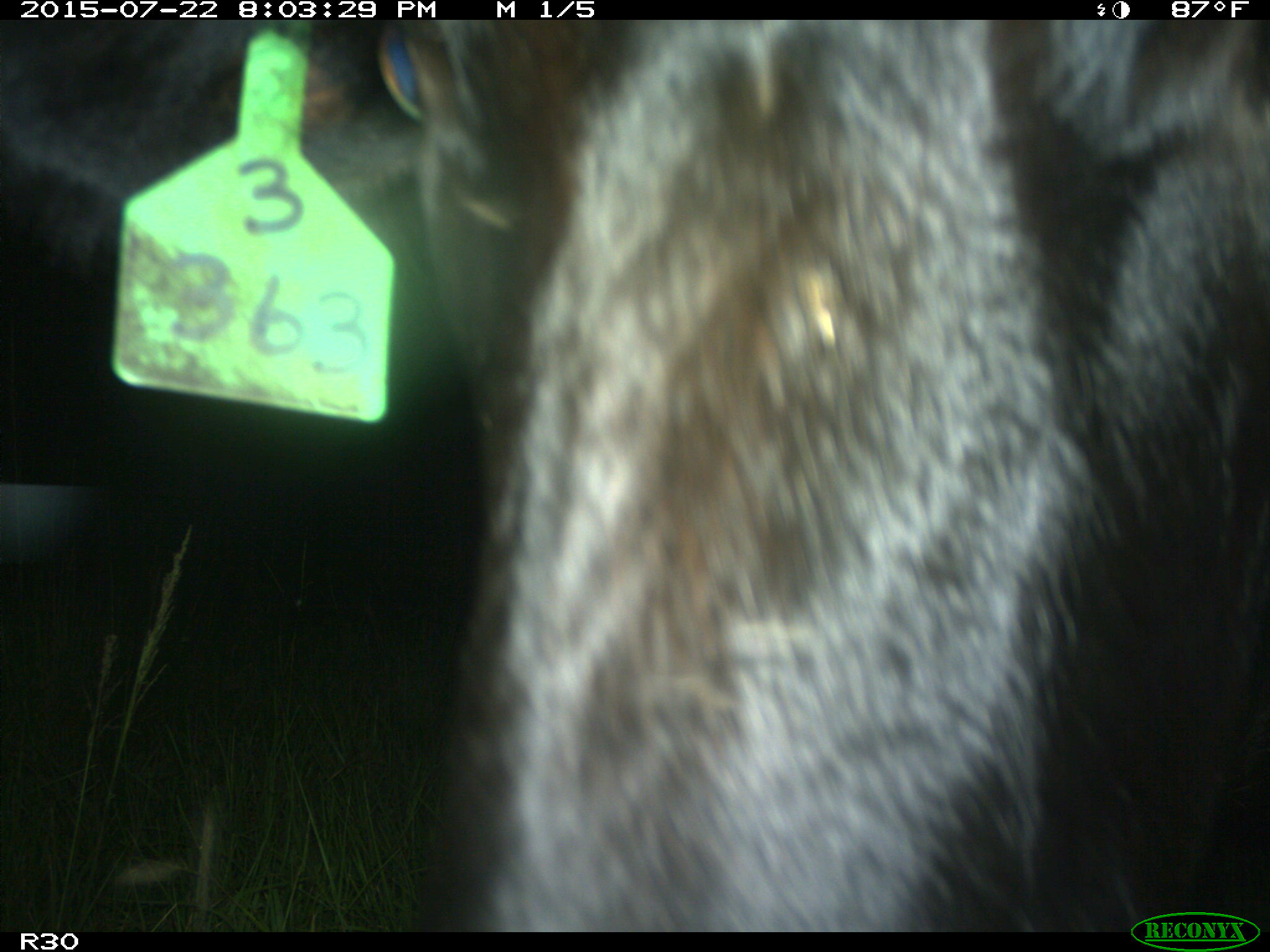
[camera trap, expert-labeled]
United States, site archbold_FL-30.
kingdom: Animalia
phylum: Chordata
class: Mammalia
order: Artiodactyla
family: Bovidae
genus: Bos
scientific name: Bos taurus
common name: domestic cow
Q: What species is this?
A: Bos taurus (domestic cow).